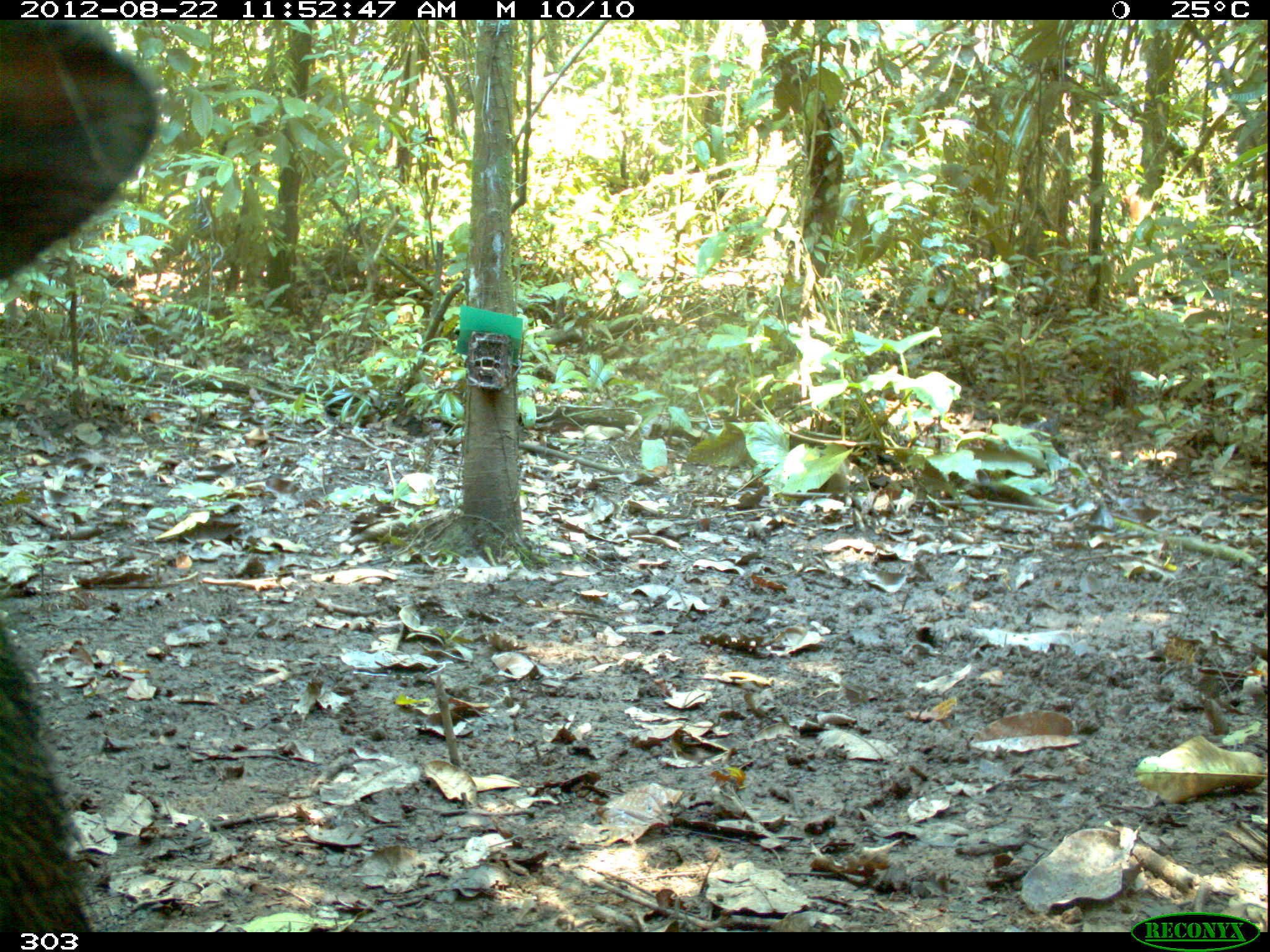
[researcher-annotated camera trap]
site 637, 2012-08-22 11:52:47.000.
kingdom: Animalia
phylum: Chordata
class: Mammalia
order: Artiodactyla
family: Tayassuidae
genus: Tayassu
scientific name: Tayassu pecari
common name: white-lipped peccary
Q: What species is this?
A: Tayassu pecari (white-lipped peccary).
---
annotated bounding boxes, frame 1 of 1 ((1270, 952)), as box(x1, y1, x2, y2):
tayassu pecari: box(0, 13, 160, 932)